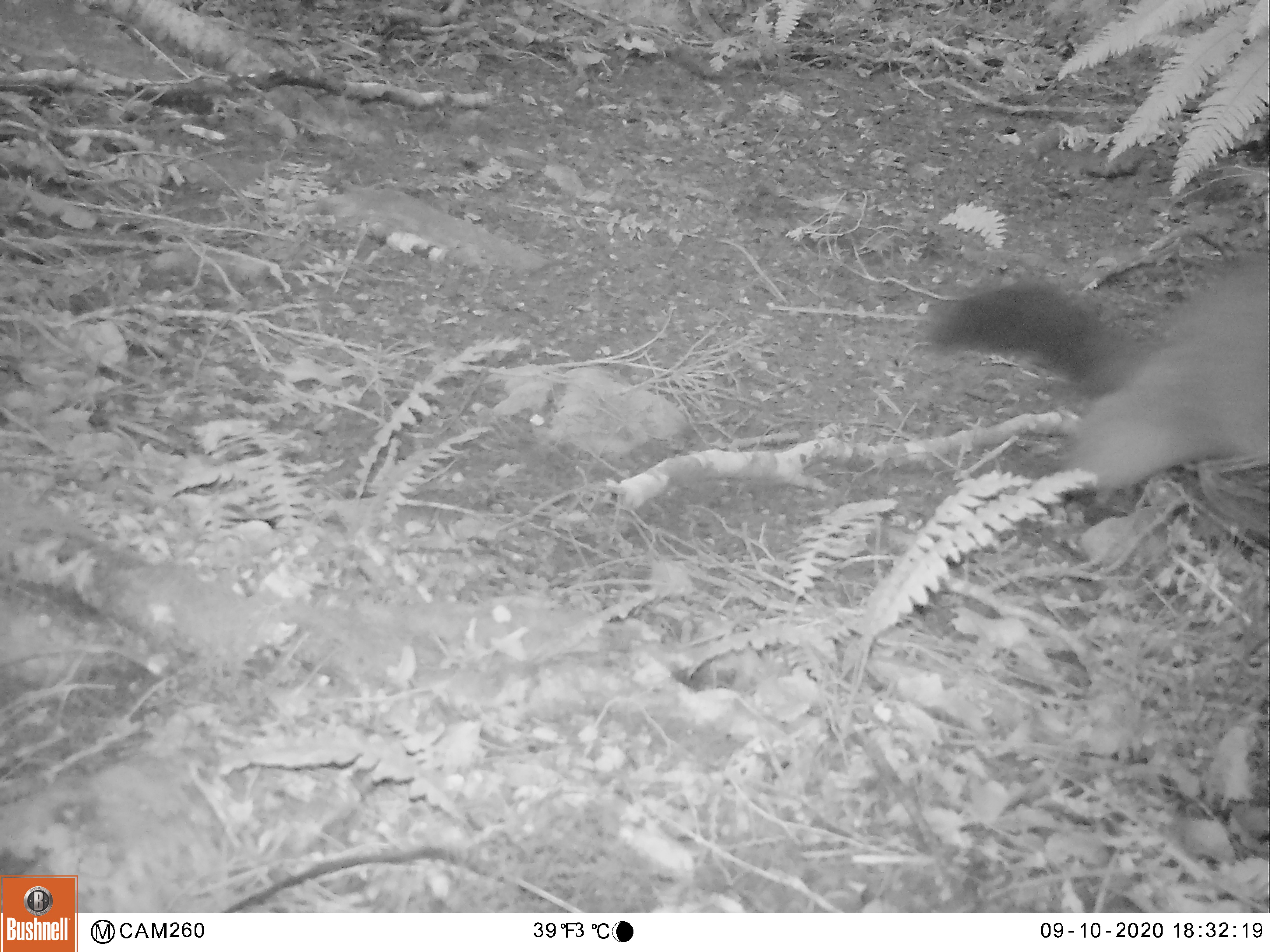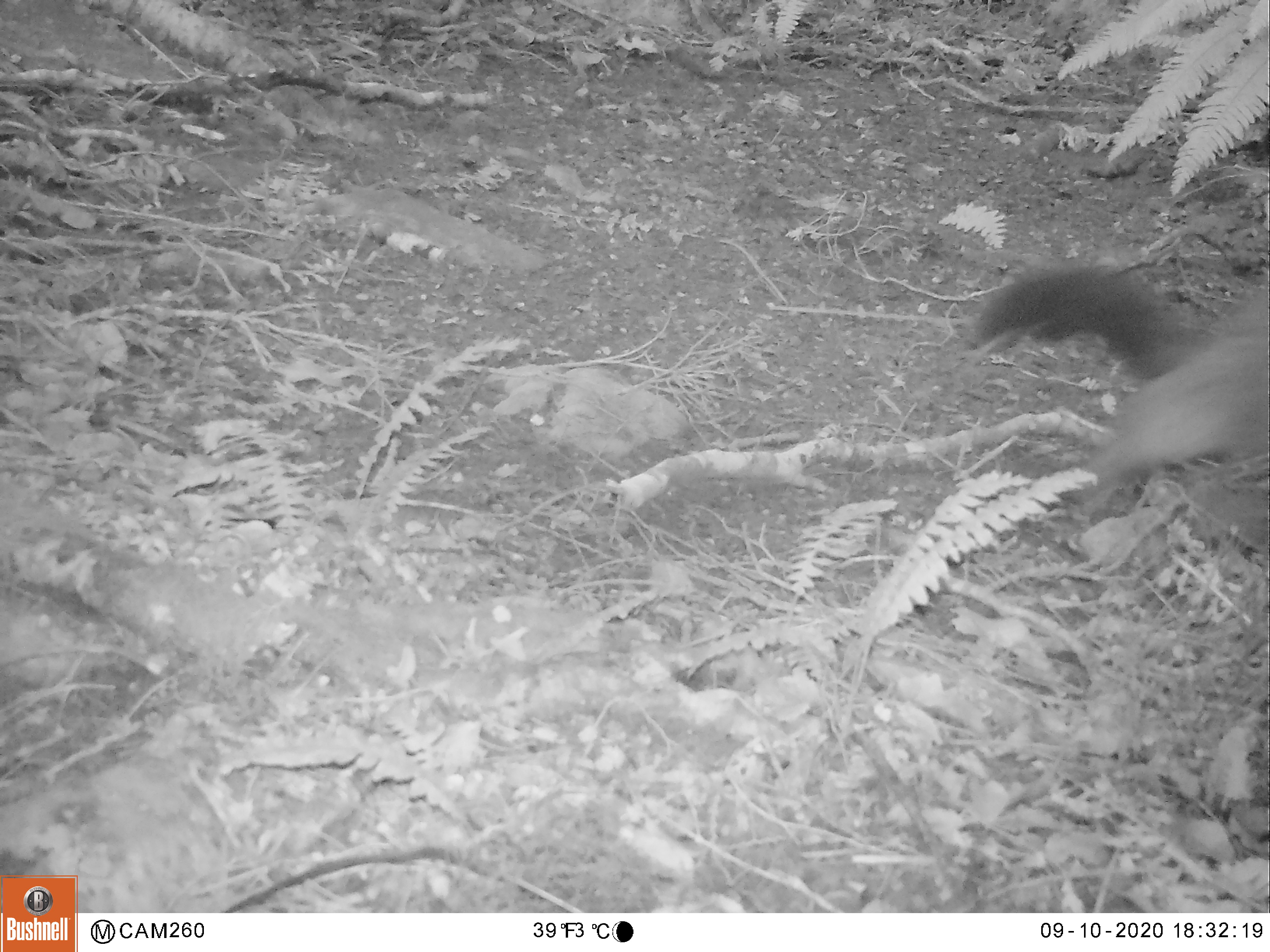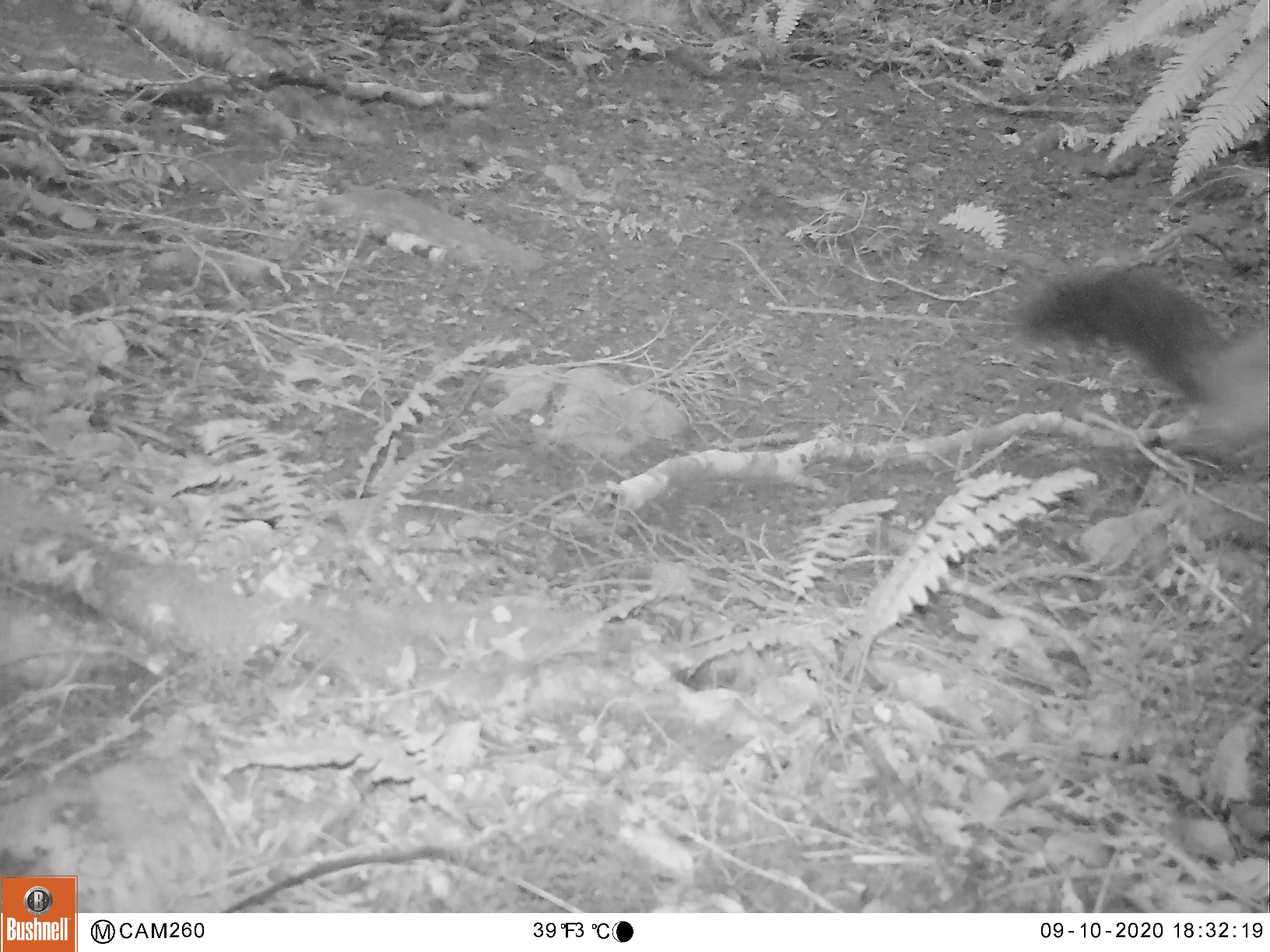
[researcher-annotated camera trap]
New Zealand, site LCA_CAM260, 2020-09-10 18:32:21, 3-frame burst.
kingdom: Animalia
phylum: Chordata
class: Mammalia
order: Diprotodontia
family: Phalangeridae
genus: Trichosurus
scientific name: Trichosurus vulpecula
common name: common brushtail possum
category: possum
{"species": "possum (common brushtail possum) (Trichosurus vulpecula)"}